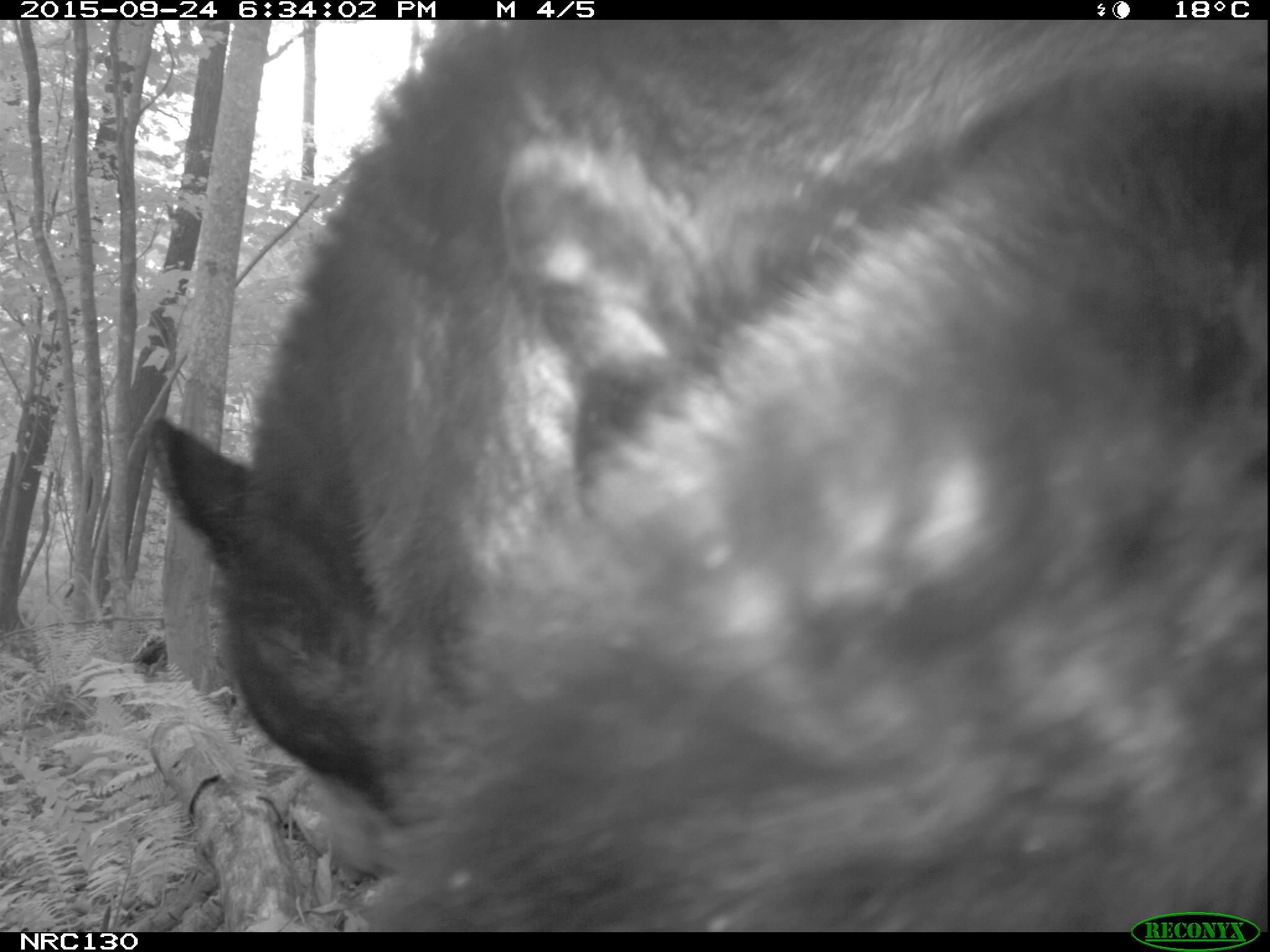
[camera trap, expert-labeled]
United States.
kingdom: Animalia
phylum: Chordata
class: Mammalia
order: Carnivora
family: Ursidae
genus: Ursus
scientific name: Ursus americanus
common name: american black bear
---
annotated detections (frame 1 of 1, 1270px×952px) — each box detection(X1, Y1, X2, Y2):
American Black Bear: detection(131, 0, 1256, 935)